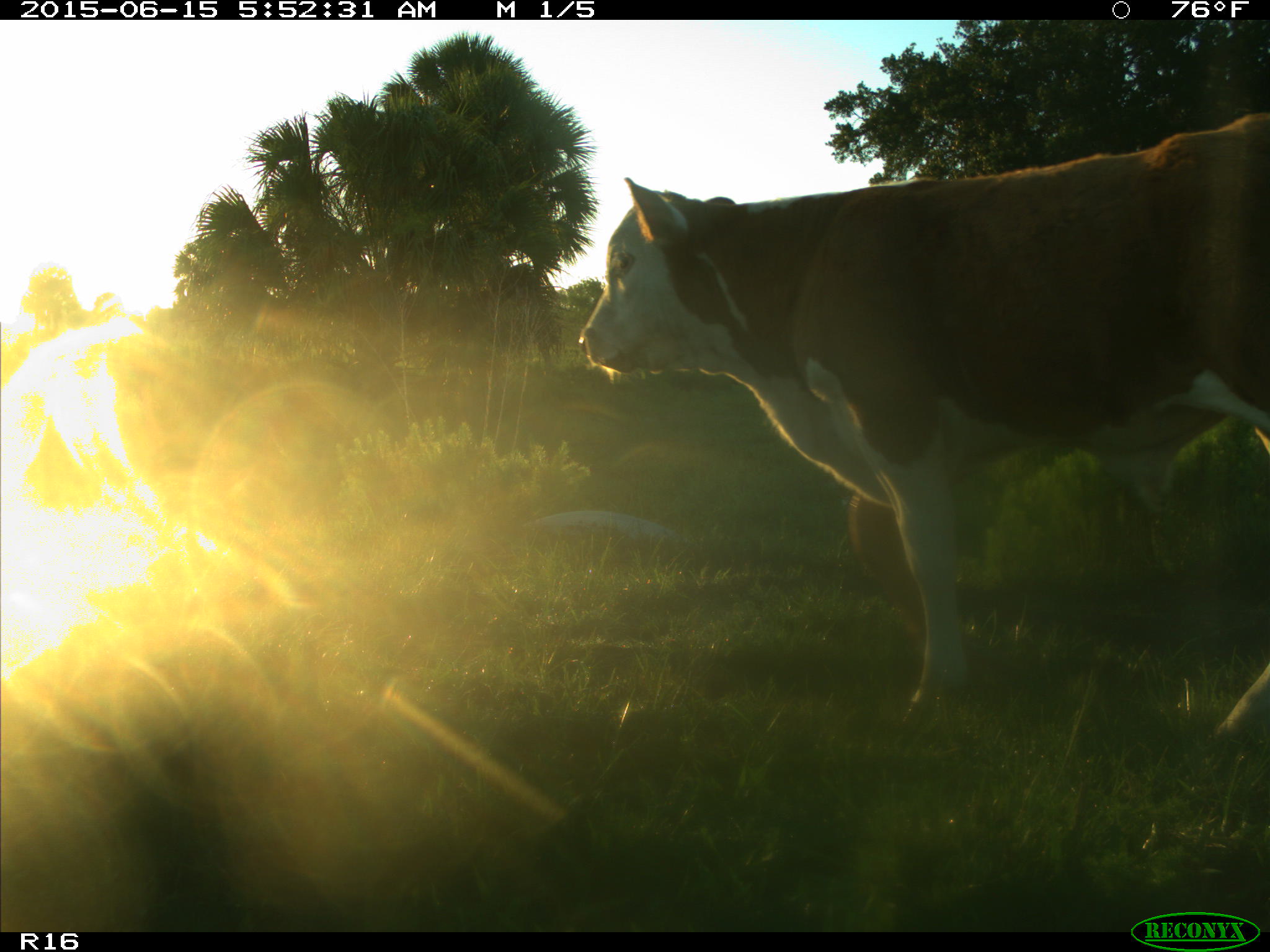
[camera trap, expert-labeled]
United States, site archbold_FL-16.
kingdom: Animalia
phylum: Chordata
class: Mammalia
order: Artiodactyla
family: Bovidae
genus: Bos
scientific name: Bos taurus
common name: domestic cow